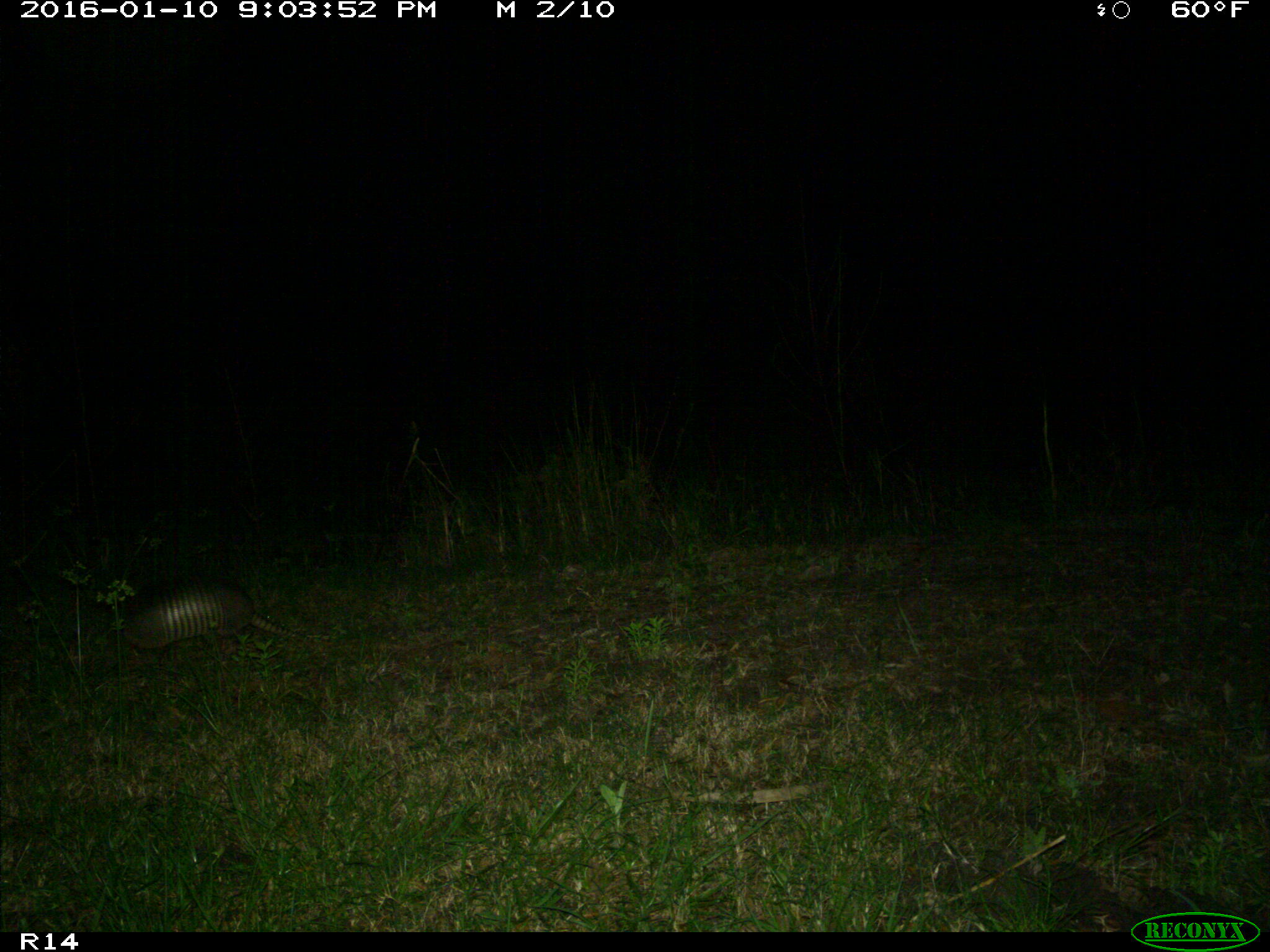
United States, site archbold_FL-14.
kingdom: Animalia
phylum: Chordata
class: Mammalia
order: Cingulata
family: Dasypodidae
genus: Dasypus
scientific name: Dasypus novemcinctus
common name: nine-banded armadillo